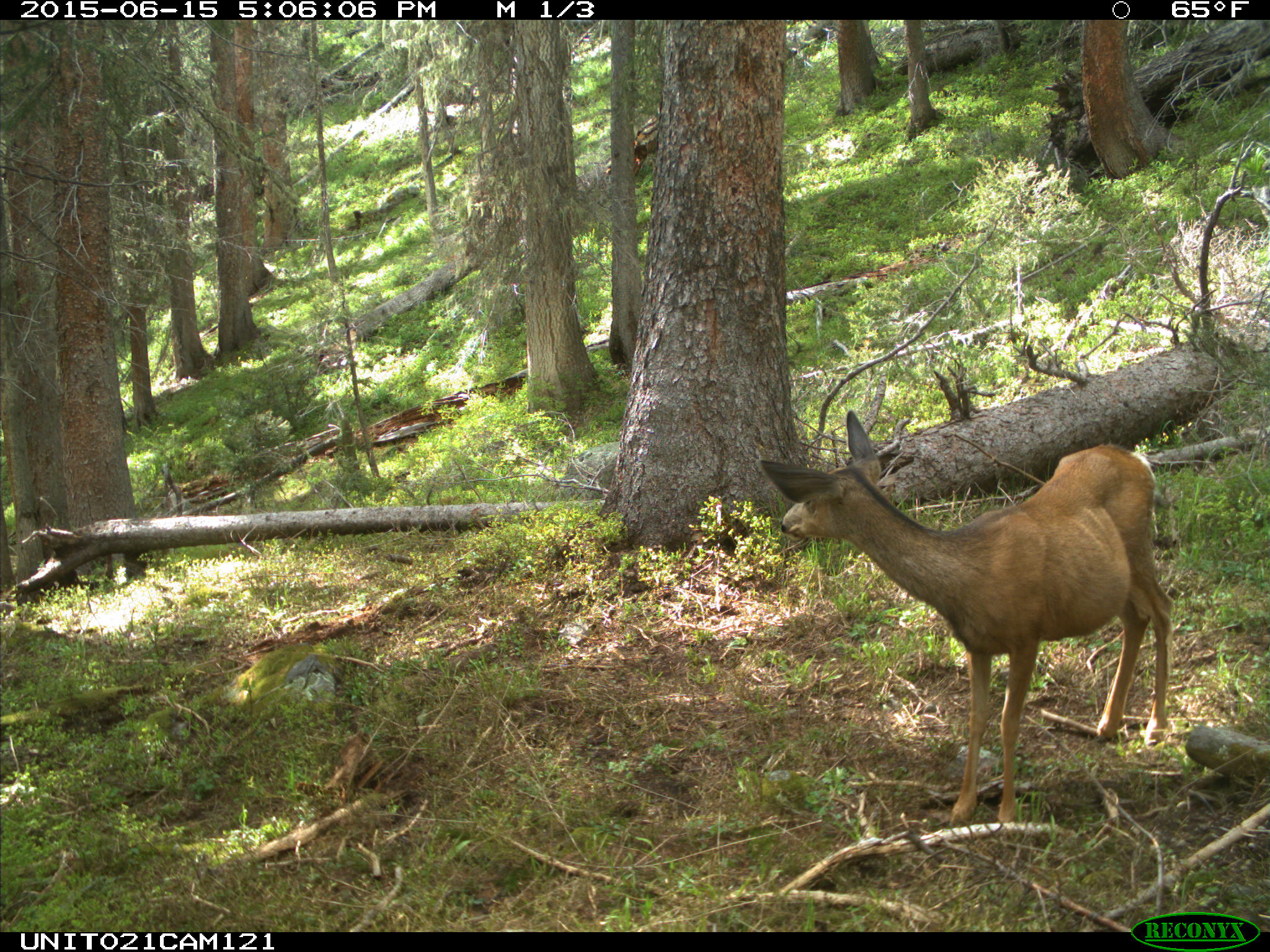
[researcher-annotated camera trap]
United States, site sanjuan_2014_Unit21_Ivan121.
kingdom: Animalia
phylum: Chordata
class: Mammalia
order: Artiodactyla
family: Cervidae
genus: Odocoileus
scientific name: Odocoileus hemionus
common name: mule deer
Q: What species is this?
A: Odocoileus hemionus (mule deer).